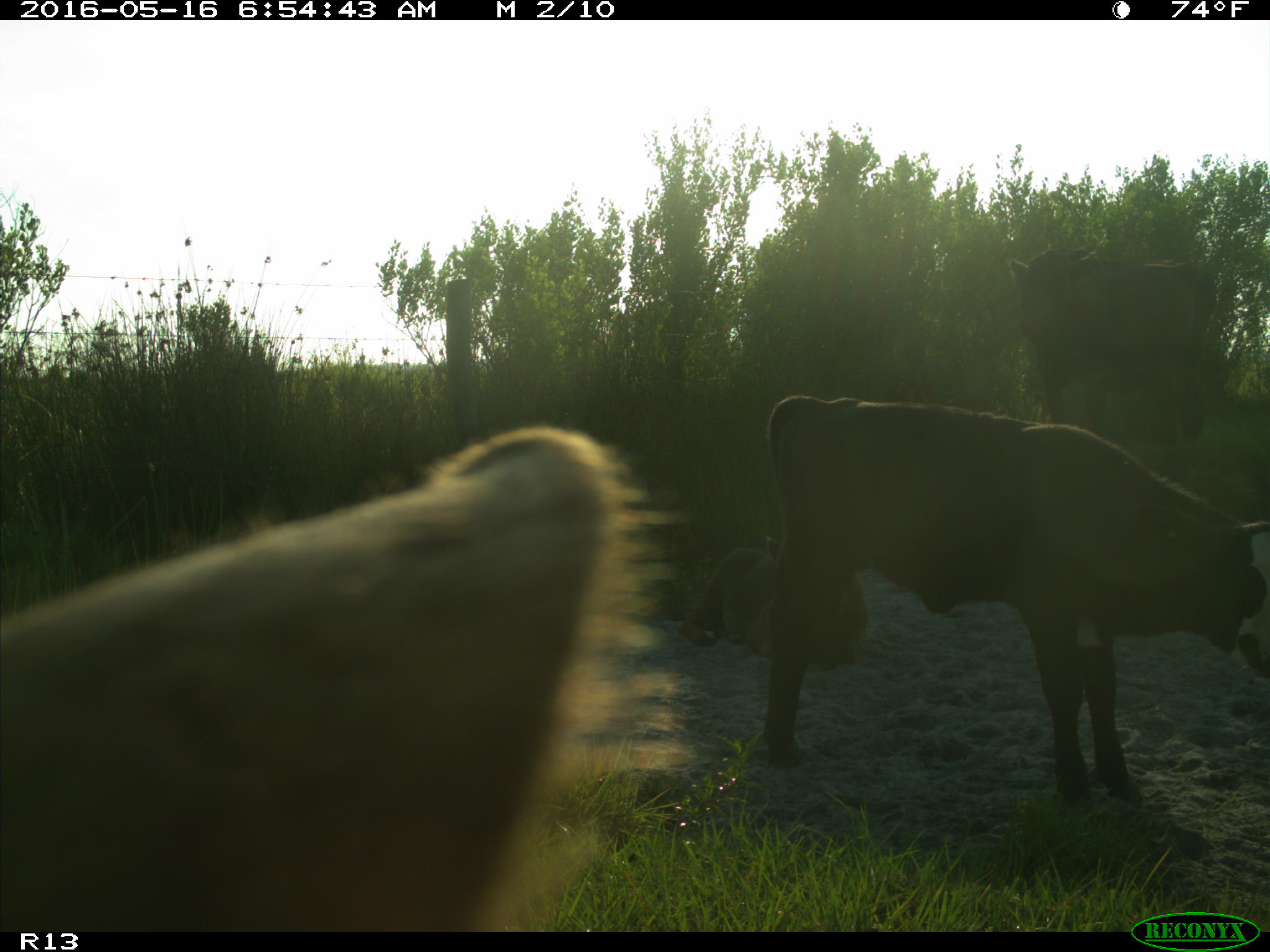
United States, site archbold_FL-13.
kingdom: Animalia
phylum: Chordata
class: Mammalia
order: Artiodactyla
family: Bovidae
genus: Bos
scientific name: Bos taurus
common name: domestic cow